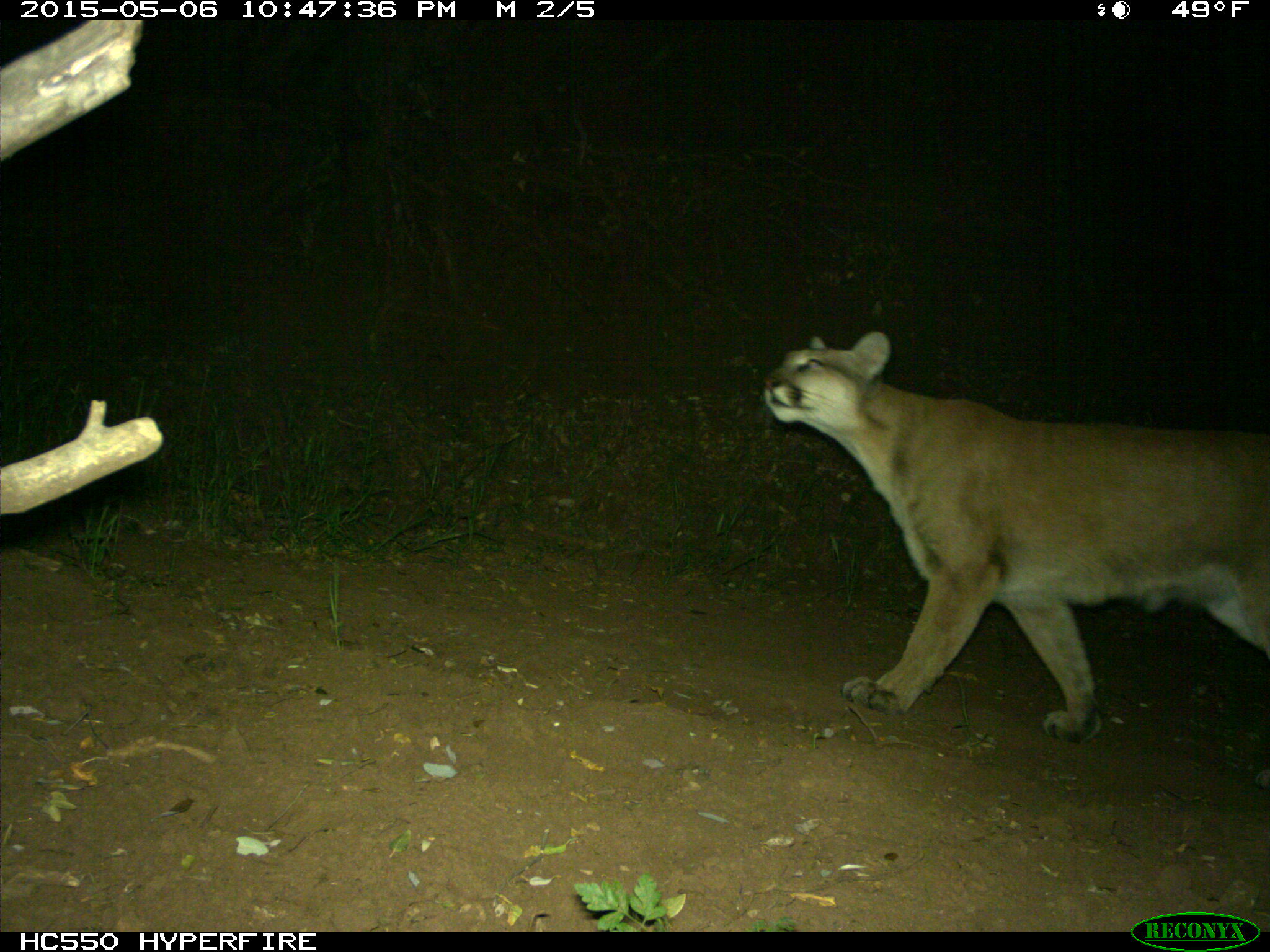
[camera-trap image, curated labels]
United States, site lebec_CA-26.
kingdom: Animalia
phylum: Chordata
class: Mammalia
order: Carnivora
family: Felidae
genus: Puma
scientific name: Puma concolor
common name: mountain lion